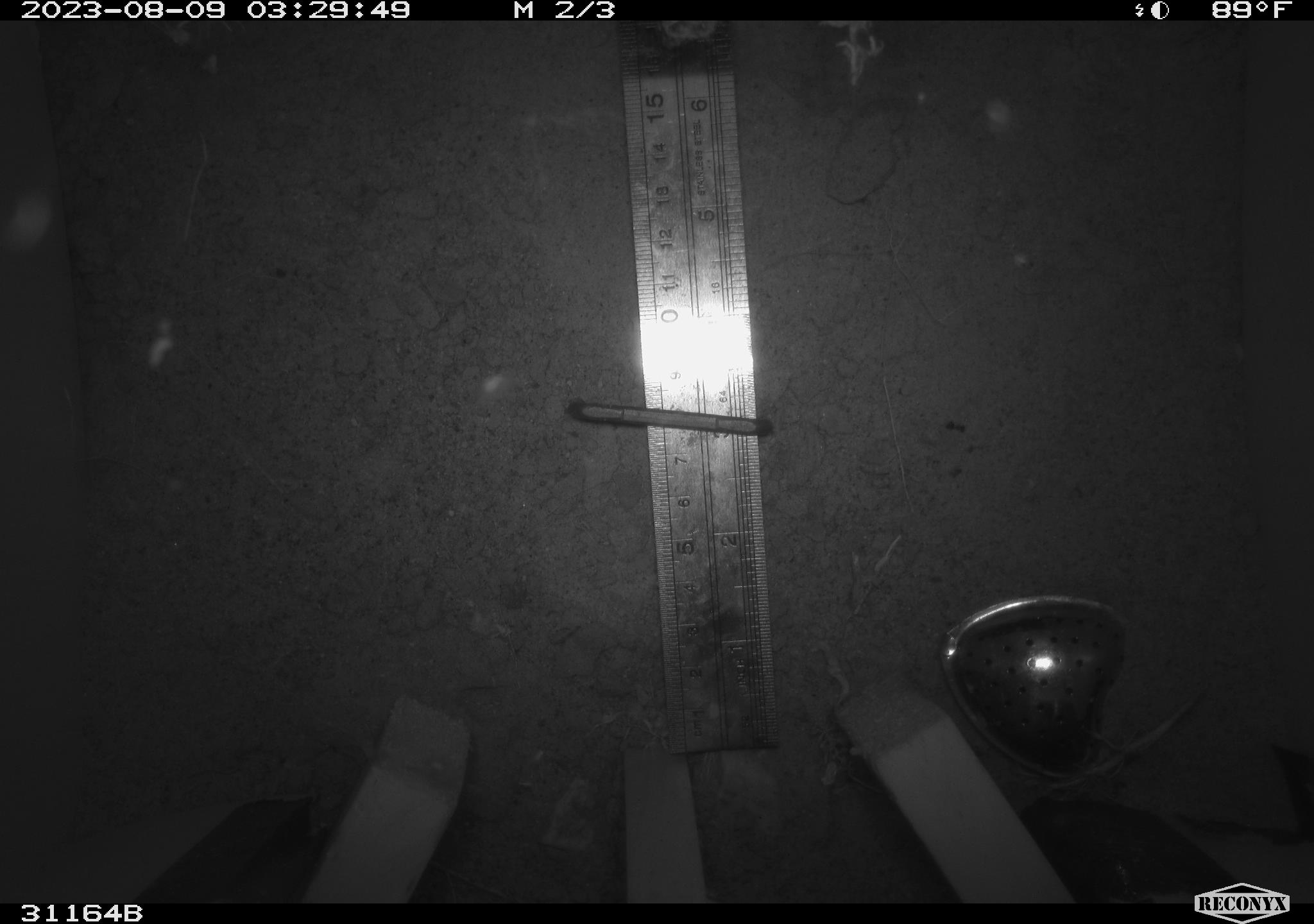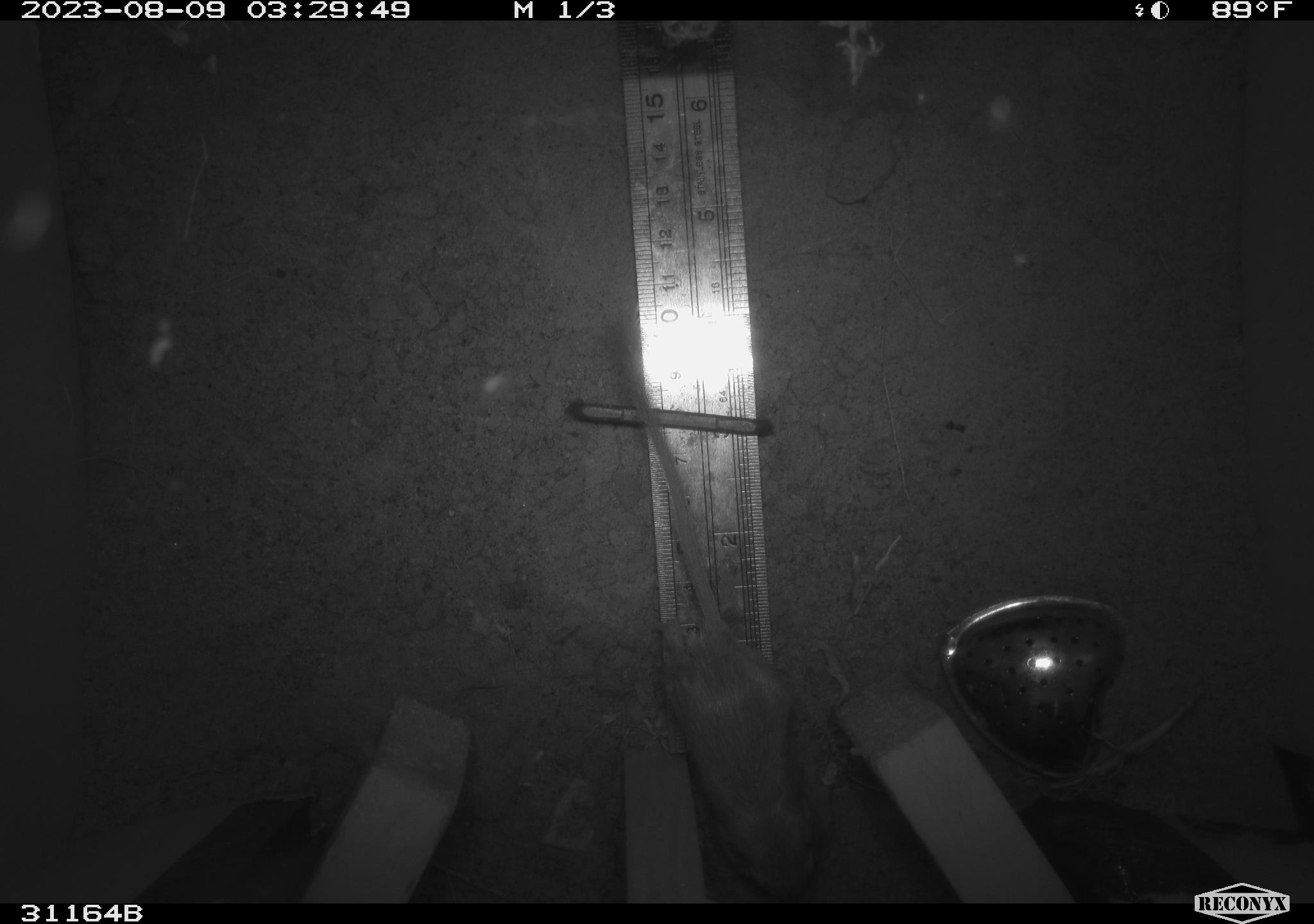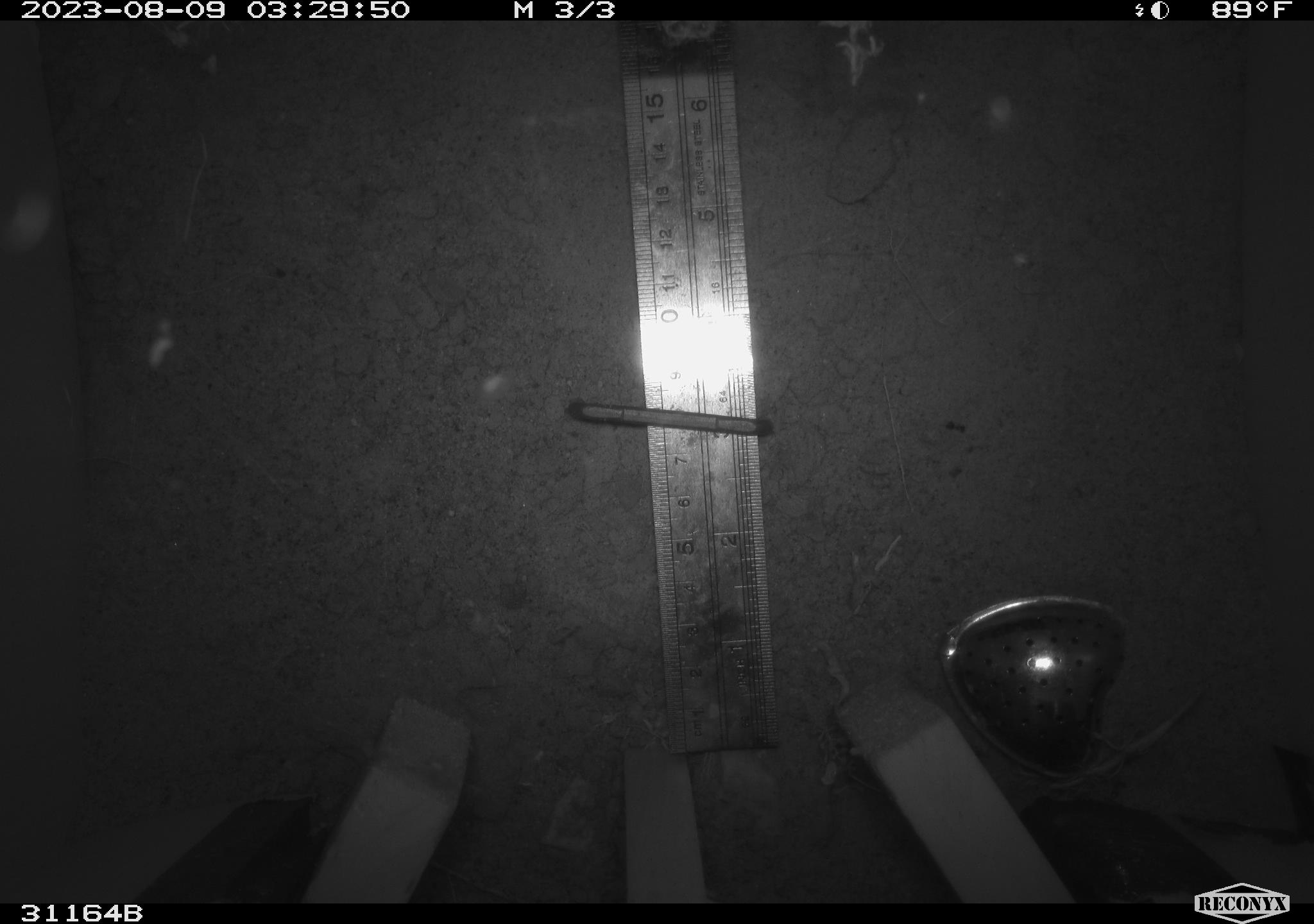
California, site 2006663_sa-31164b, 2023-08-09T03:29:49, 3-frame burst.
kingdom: Animalia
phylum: Chordata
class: Mammalia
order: Rodentia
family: Heteromyidae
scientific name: Heteromyidae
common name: kangaroo rats and pocket mice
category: heteromyidae family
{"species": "heteromyidae family (kangaroo rats and pocket mice) (Heteromyidae)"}